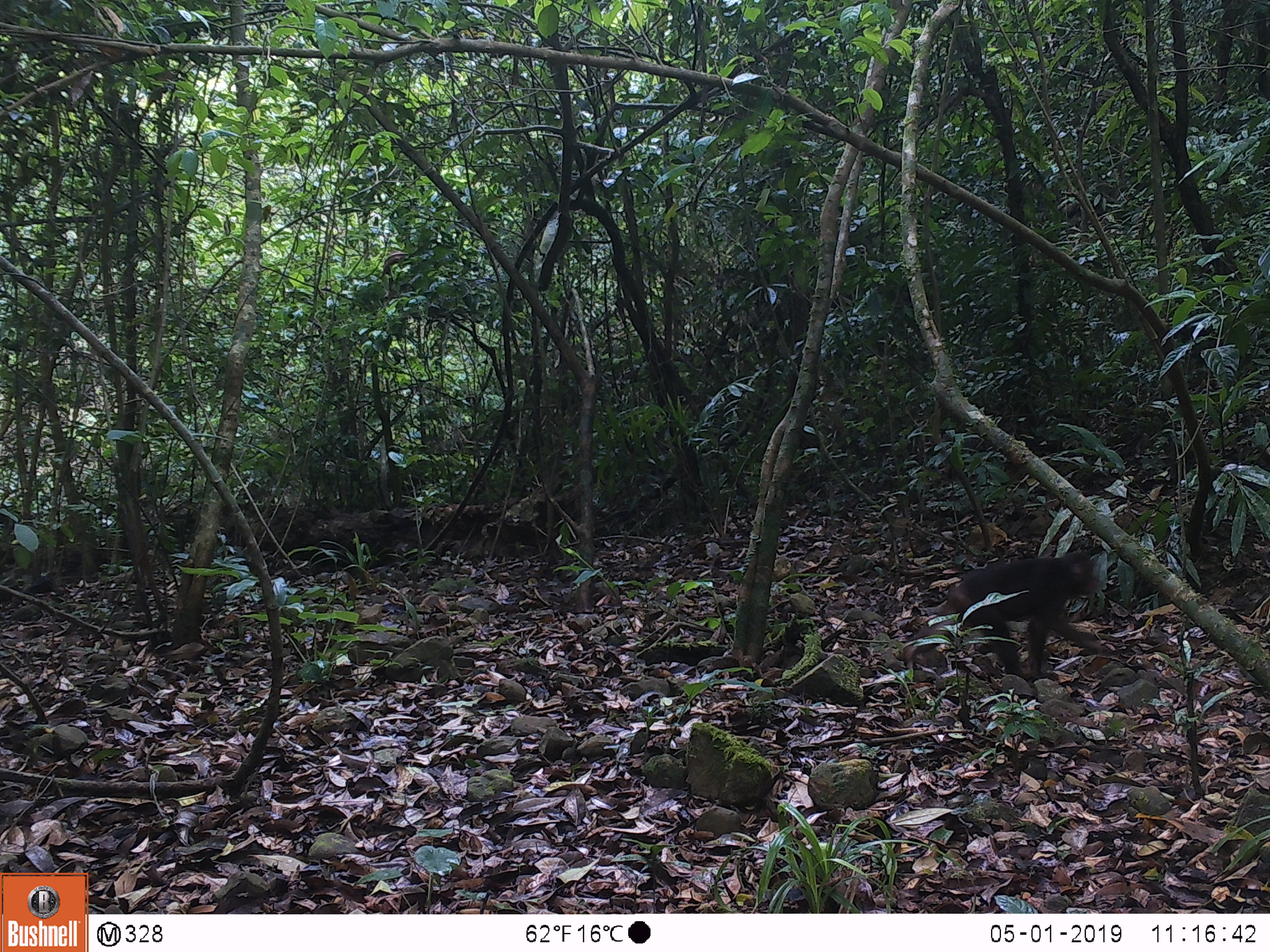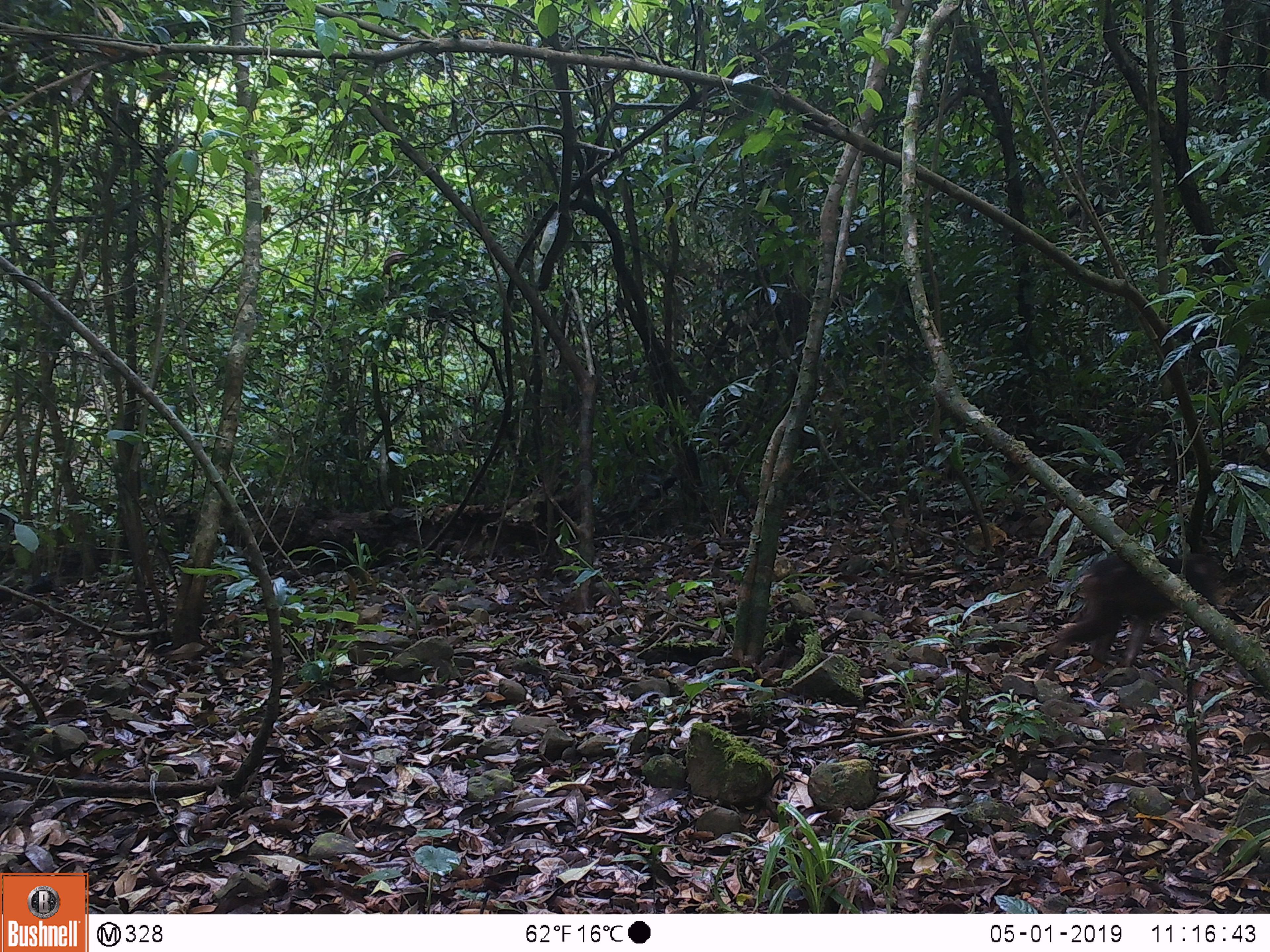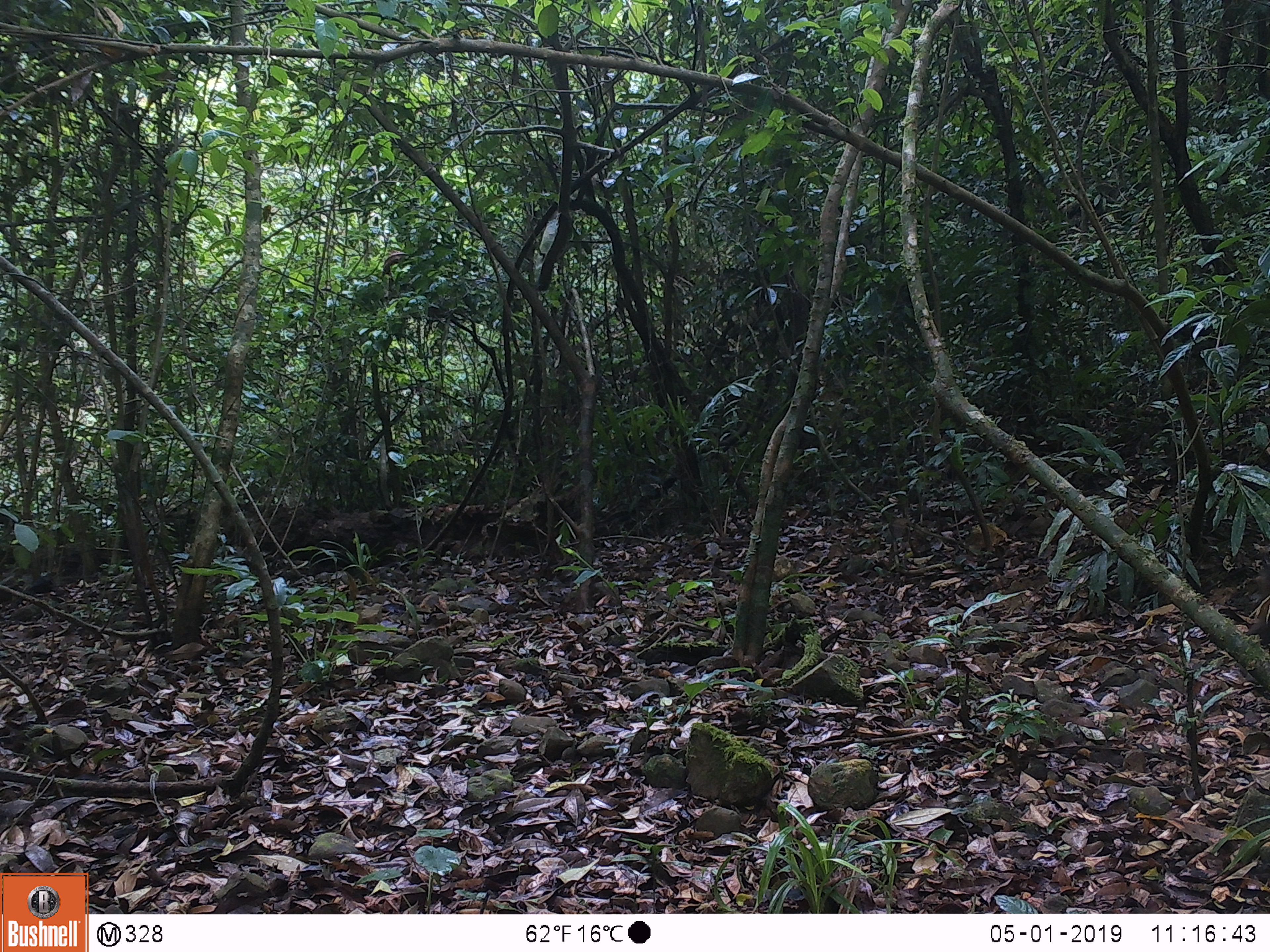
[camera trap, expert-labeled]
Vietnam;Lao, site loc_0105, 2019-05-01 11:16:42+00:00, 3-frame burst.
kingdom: Animalia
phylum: Chordata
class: Mammalia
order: Primates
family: Cercopithecidae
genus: Macaca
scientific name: Macaca arctoides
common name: stump-tailed macaque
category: stump tailed macaque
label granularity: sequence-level